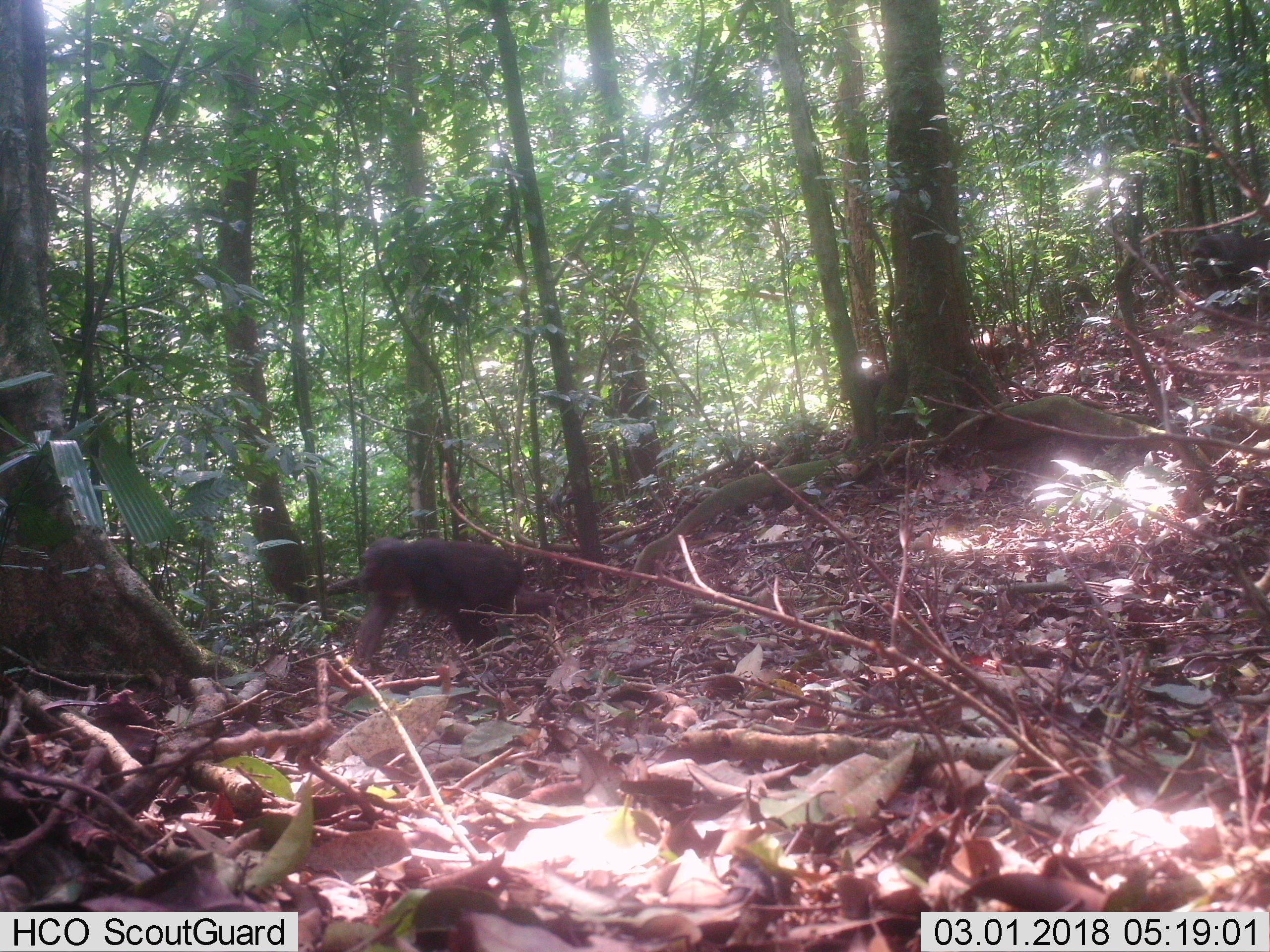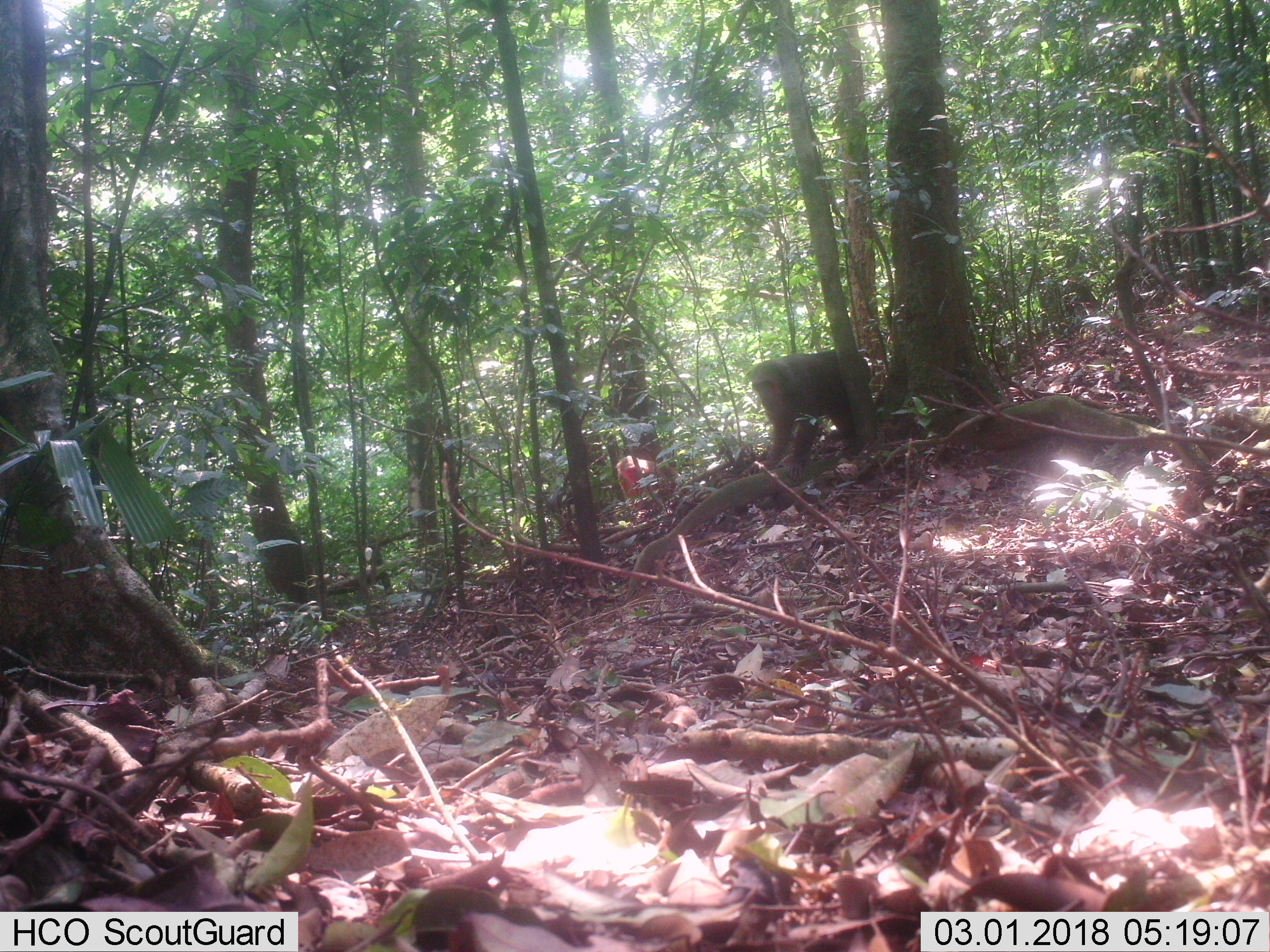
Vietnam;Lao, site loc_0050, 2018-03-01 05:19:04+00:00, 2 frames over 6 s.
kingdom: Animalia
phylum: Chordata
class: Mammalia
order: Primates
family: Cercopithecidae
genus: Macaca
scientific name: Macaca arctoides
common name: stump-tailed macaque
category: stump tailed macaque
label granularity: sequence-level